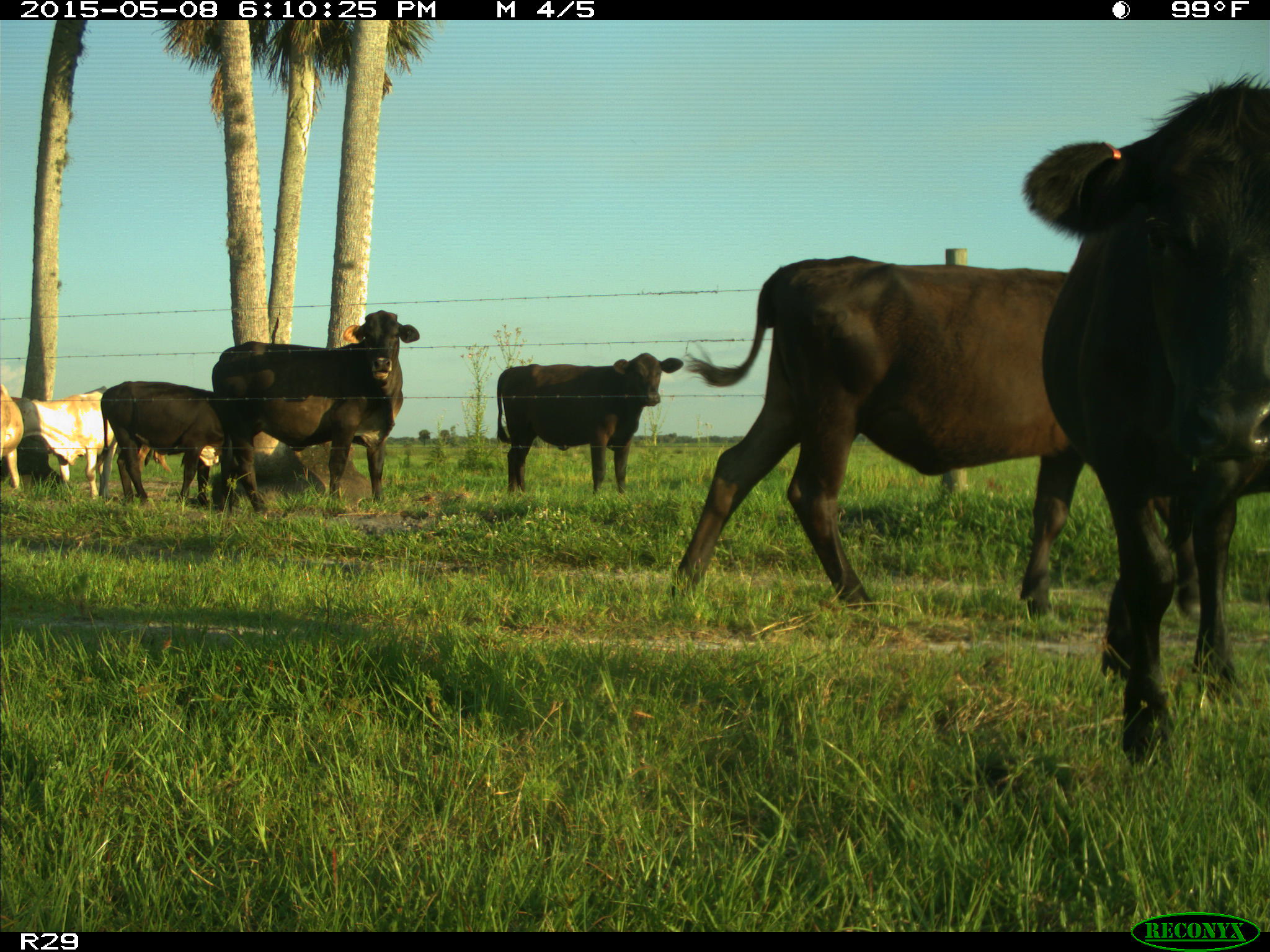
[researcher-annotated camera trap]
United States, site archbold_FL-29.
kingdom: Animalia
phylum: Chordata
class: Mammalia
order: Artiodactyla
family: Bovidae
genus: Bos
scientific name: Bos taurus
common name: domestic cow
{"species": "Bos taurus (domestic cow)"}